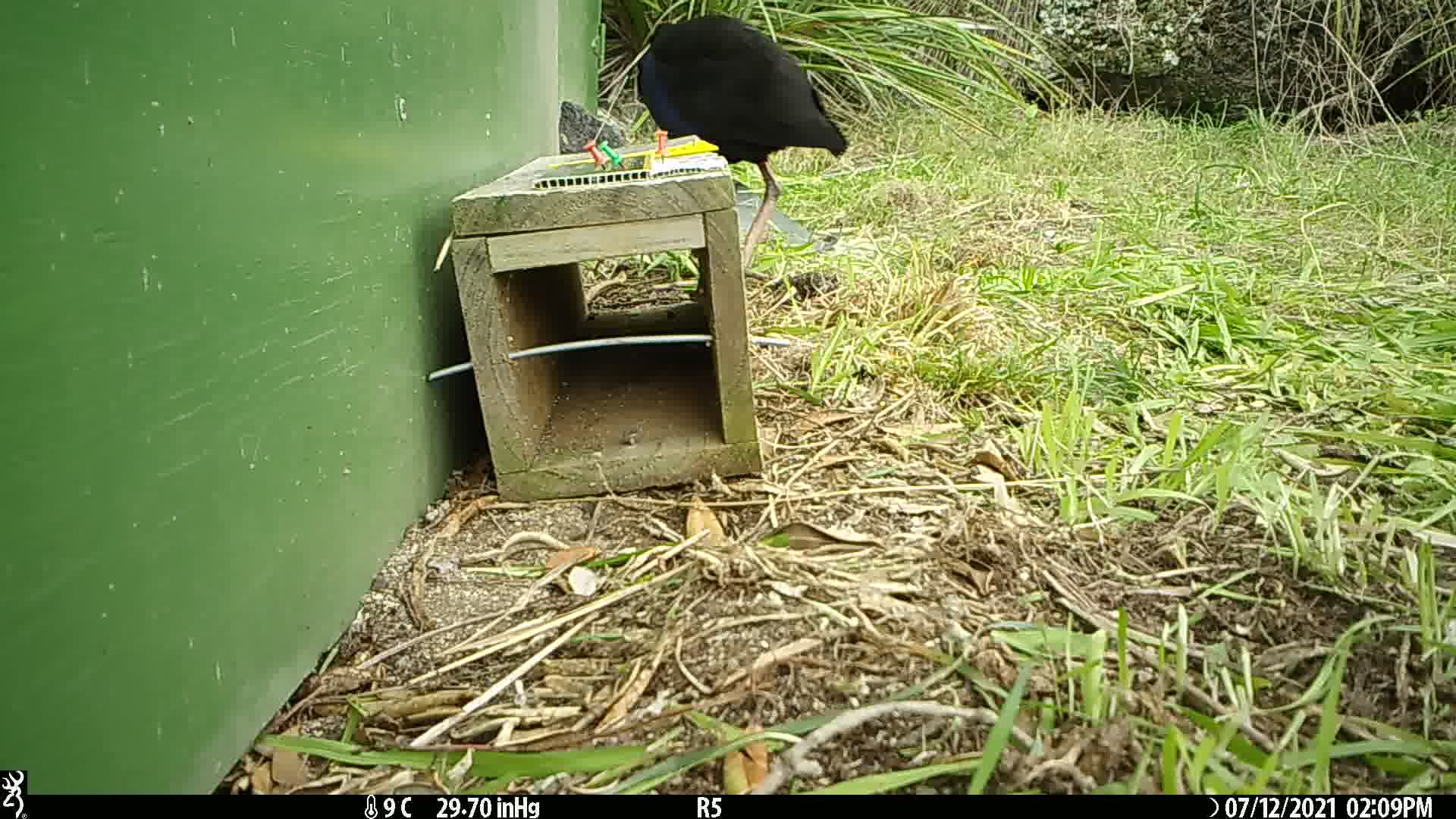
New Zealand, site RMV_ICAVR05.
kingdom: Animalia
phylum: Chordata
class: Aves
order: Gruiformes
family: Rallidae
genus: Porphyrio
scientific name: Porphyrio melanotus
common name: australasian swamphen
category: pukeko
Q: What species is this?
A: Pukeko (australasian swamphen) (Porphyrio melanotus).